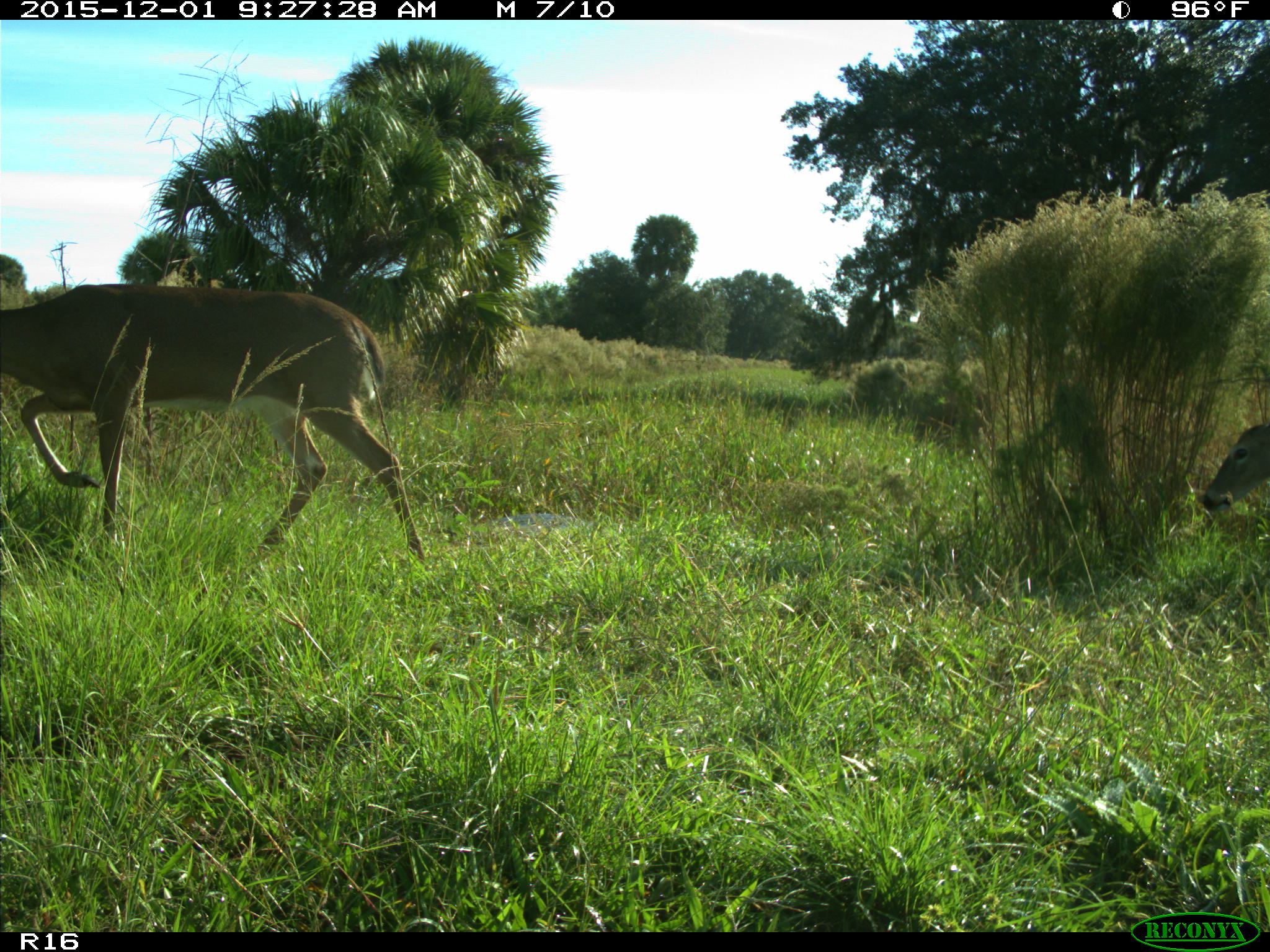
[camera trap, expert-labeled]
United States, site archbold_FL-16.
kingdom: Animalia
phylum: Chordata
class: Mammalia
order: Artiodactyla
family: Cervidae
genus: Odocoileus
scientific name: Odocoileus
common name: deer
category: unidentified deer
Unidentified deer (deer) (Odocoileus).